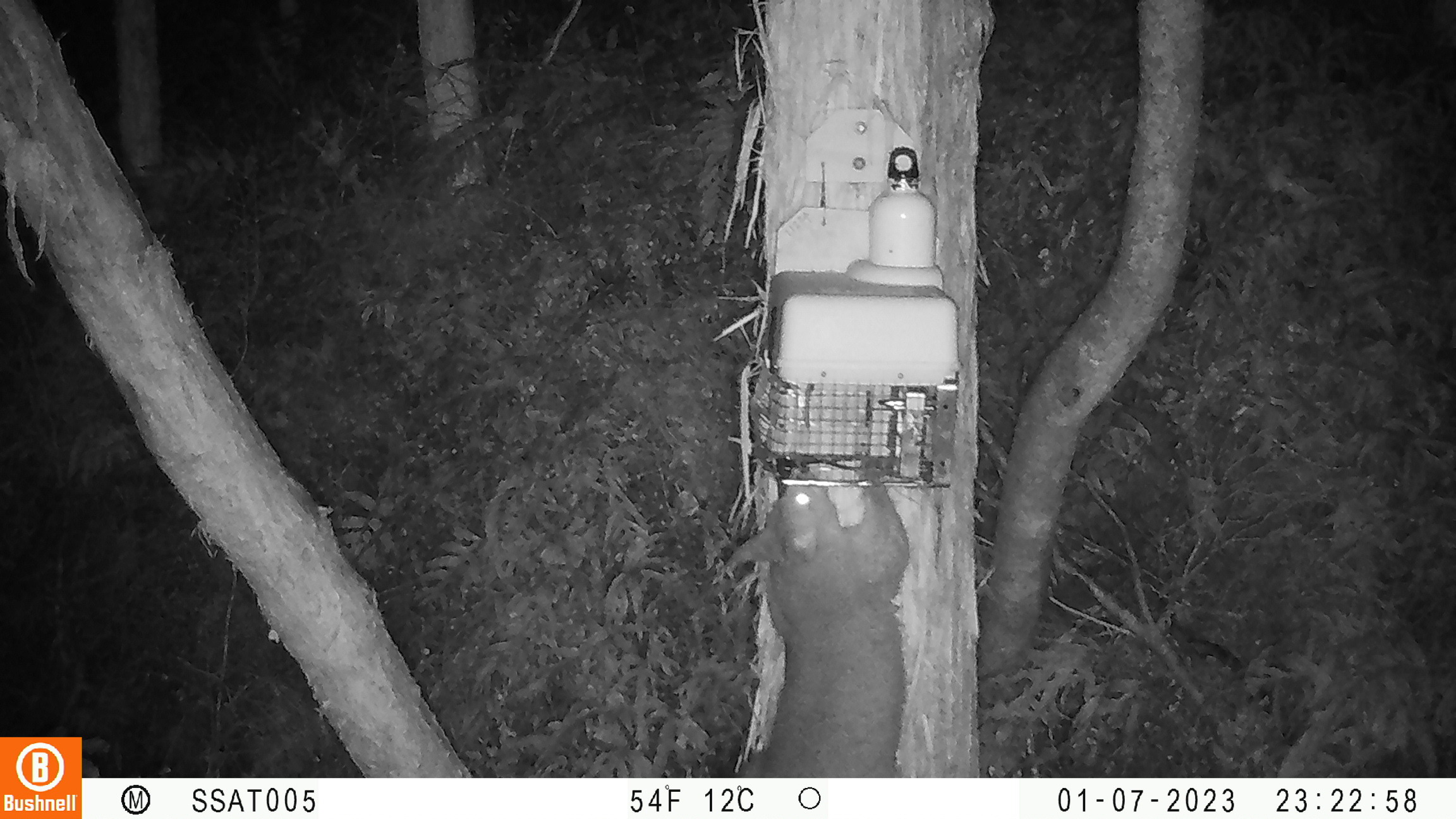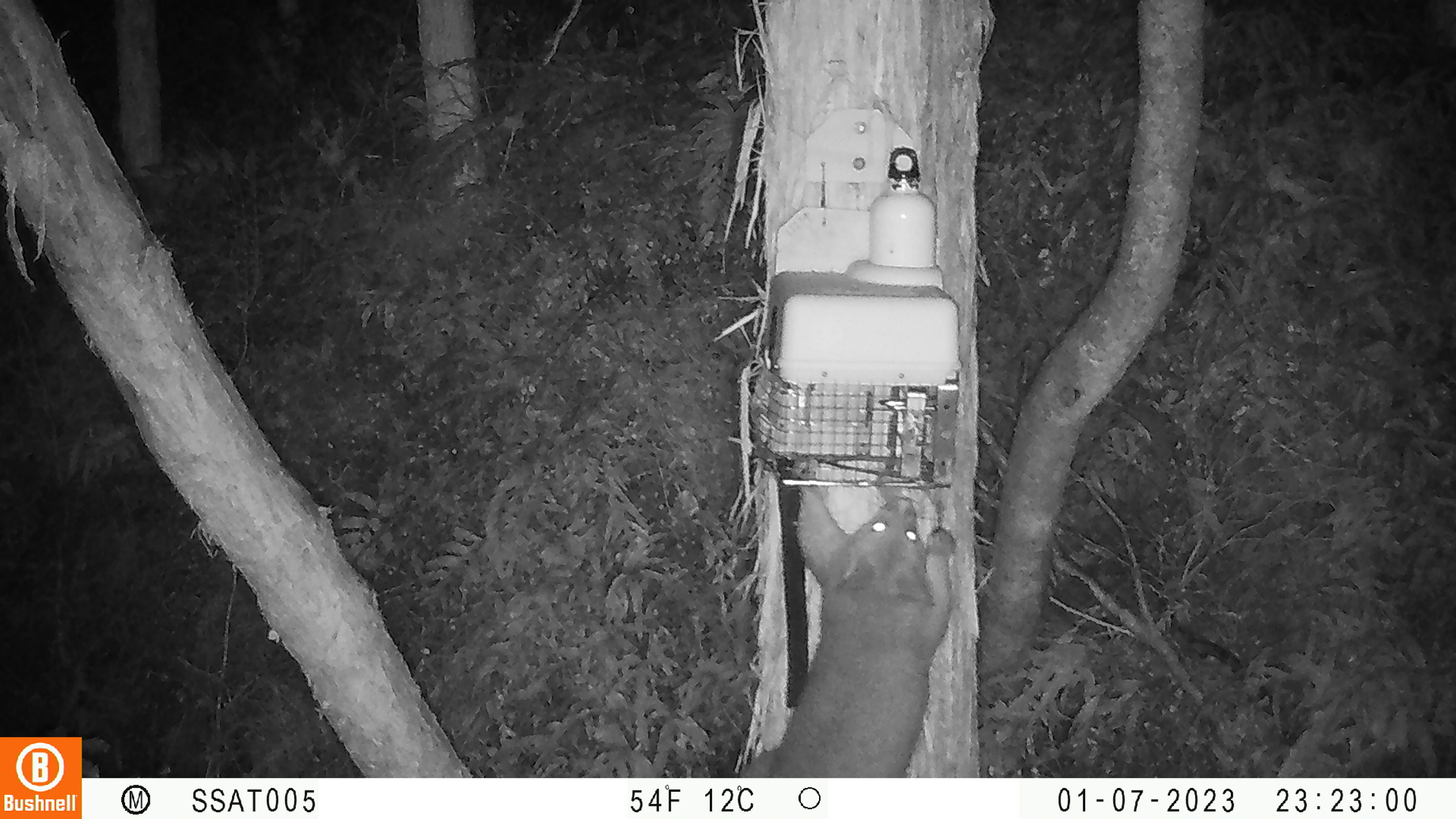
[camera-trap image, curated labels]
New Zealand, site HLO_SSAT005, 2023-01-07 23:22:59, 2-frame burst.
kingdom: Animalia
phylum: Chordata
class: Mammalia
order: Diprotodontia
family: Phalangeridae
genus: Trichosurus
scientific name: Trichosurus vulpecula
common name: common brushtail possum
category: possum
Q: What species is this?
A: Possum (common brushtail possum) (Trichosurus vulpecula).